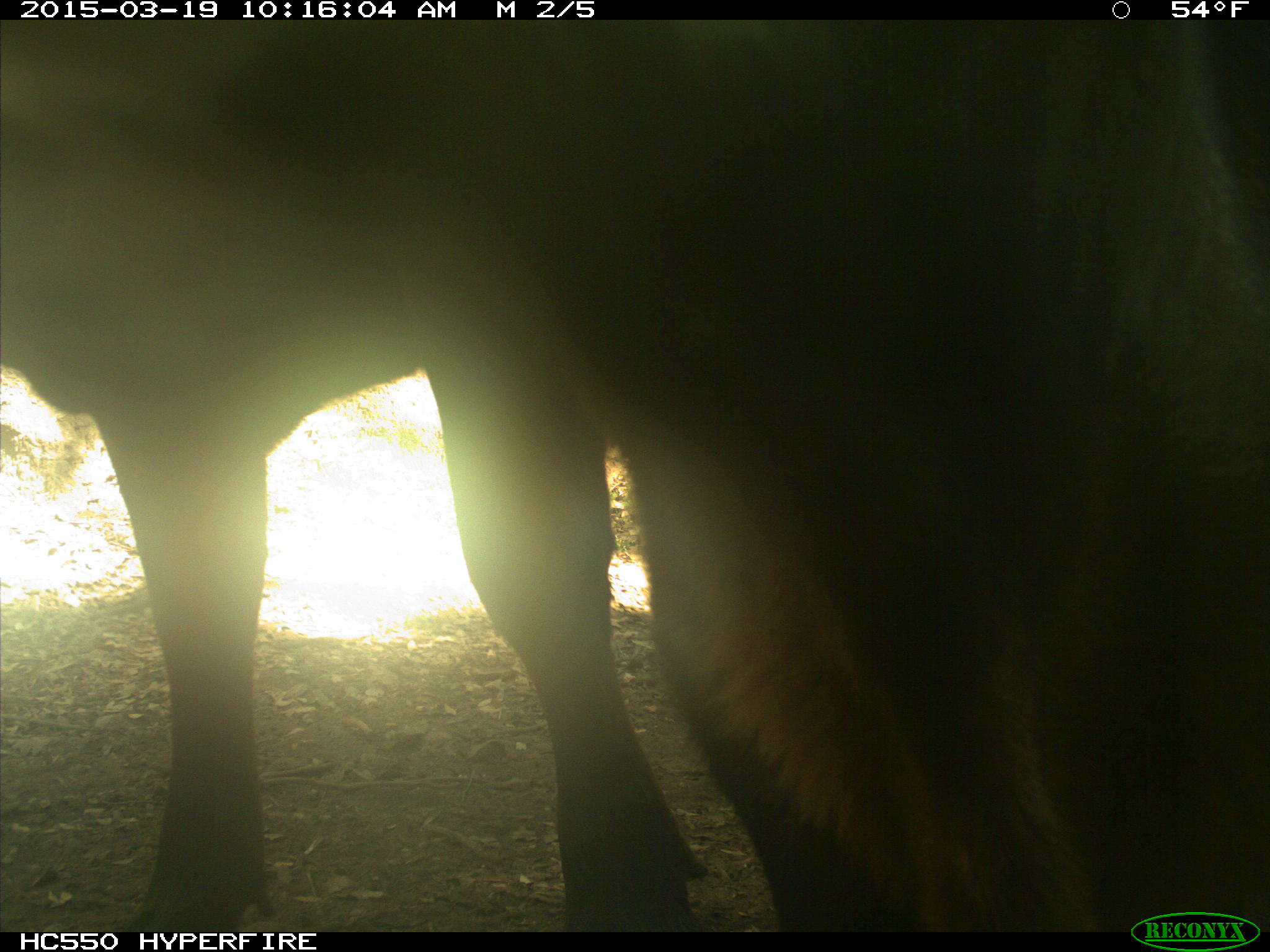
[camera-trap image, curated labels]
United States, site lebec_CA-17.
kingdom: Animalia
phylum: Chordata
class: Mammalia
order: Artiodactyla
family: Bovidae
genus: Bos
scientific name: Bos taurus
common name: domestic cow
Bos taurus (domestic cow).